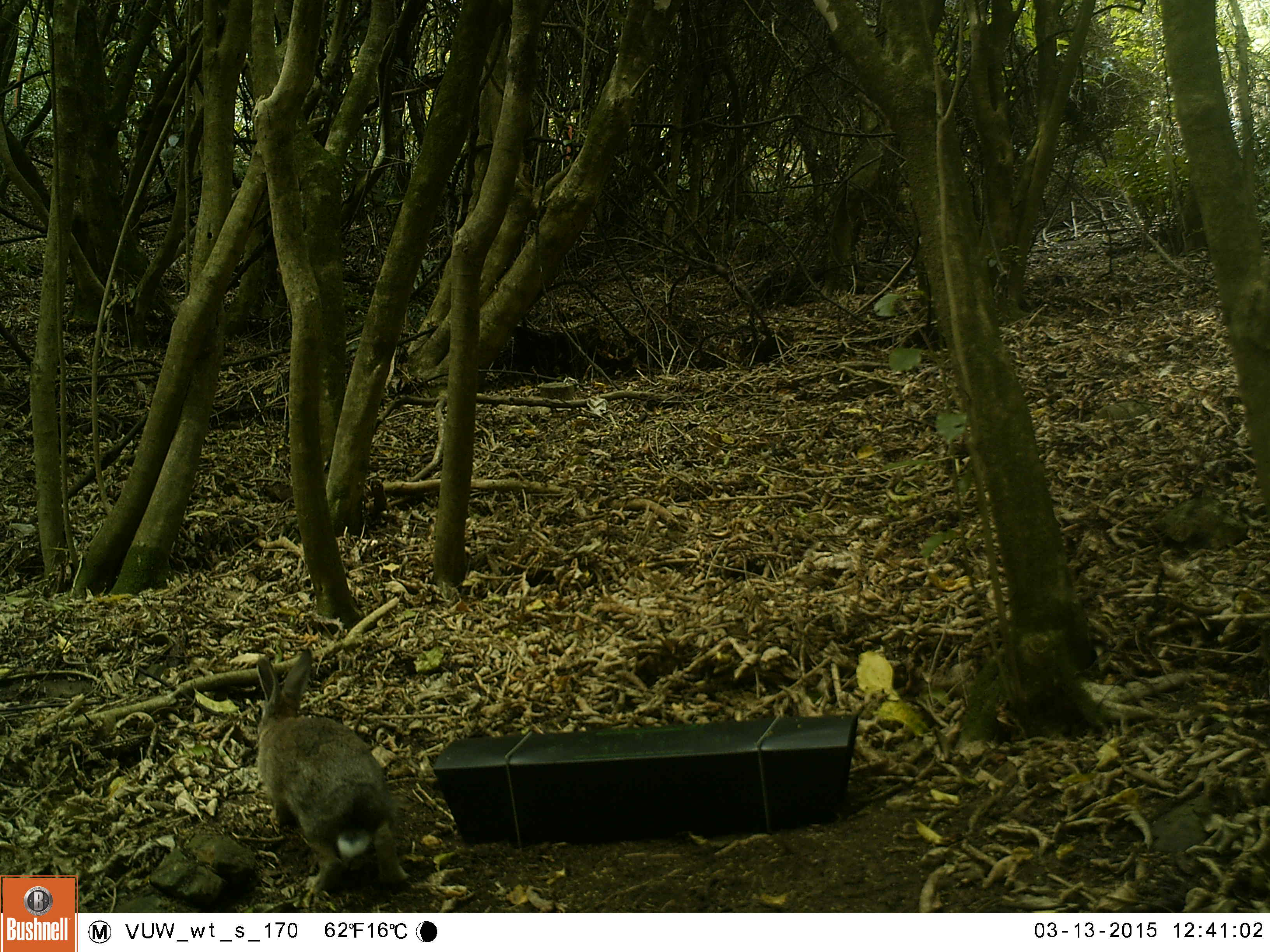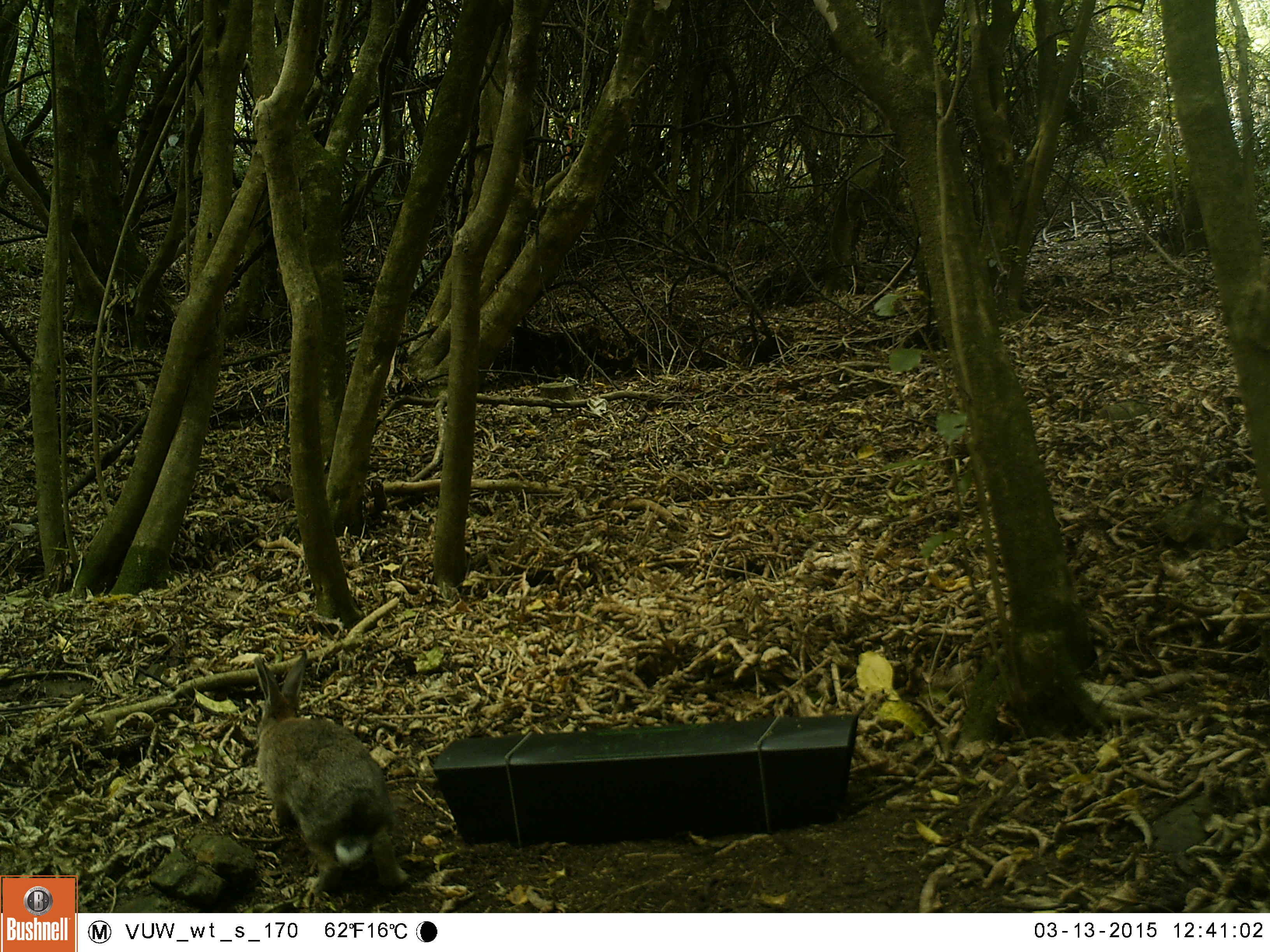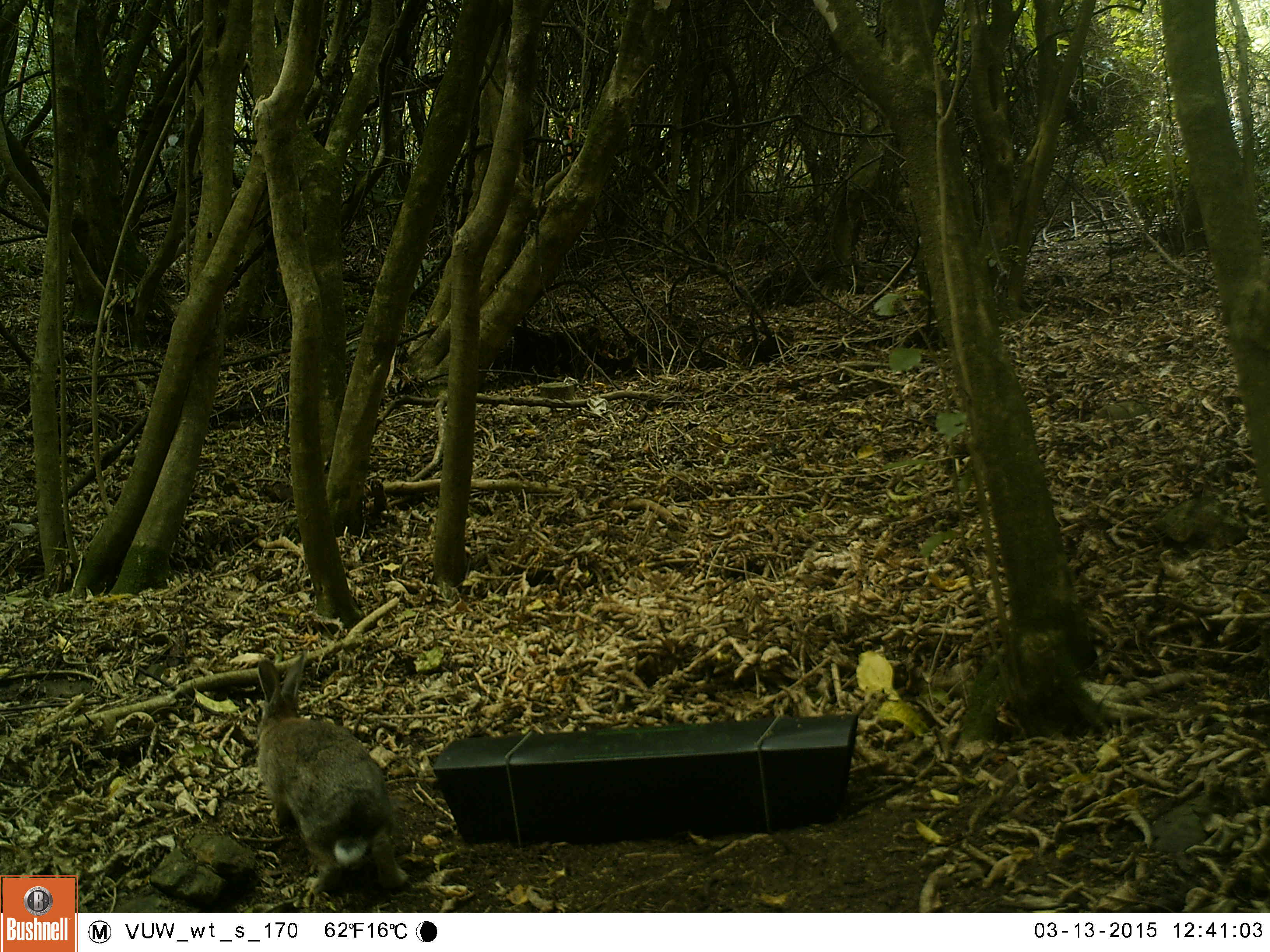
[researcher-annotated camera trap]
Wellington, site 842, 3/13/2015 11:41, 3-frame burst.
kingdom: Animalia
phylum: Chordata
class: Mammalia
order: Lagomorpha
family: Leporidae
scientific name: Leporidae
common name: rabbit